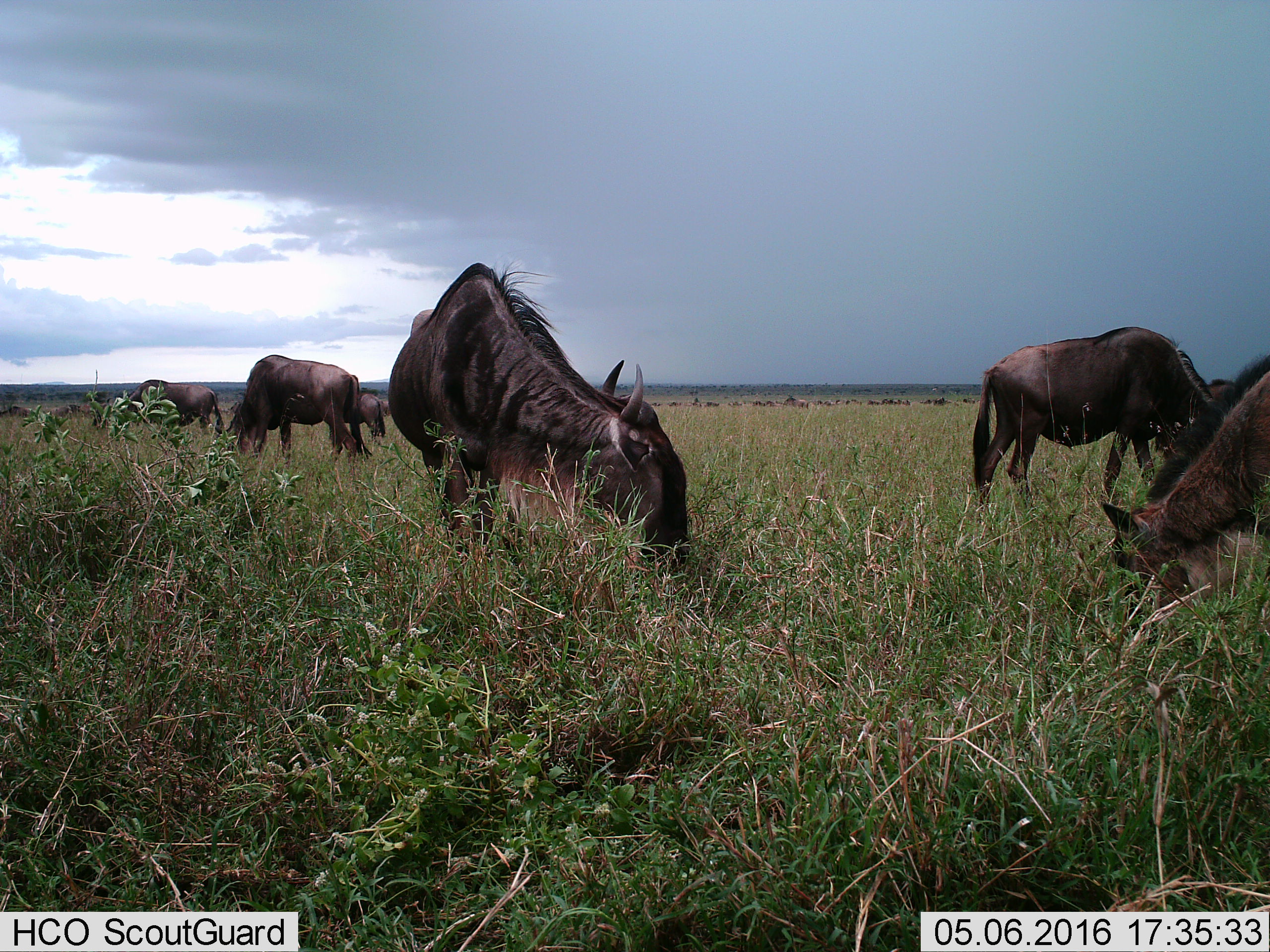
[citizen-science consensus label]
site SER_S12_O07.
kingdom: Animalia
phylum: Chordata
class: Mammalia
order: Artiodactyla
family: Bovidae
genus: Connochaetes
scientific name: Connochaetes taurinus taurinus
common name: blue wildebeest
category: wildebeestblue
Wildebeestblue (blue wildebeest) (Connochaetes taurinus taurinus), count 11-50. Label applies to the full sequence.